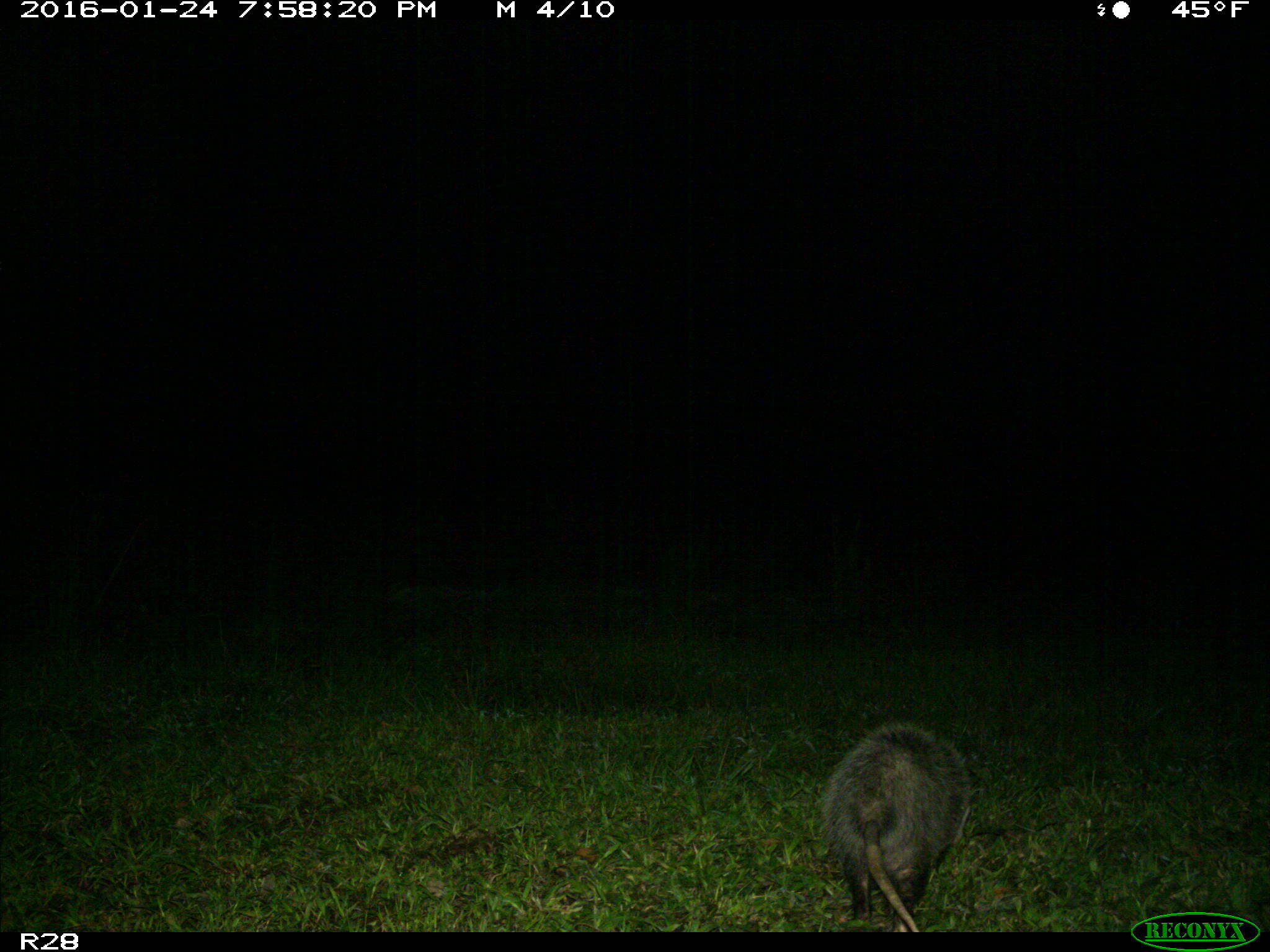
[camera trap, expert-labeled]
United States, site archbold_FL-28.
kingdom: Animalia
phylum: Chordata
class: Mammalia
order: Didelphimorphia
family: Didelphidae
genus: Didelphis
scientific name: Didelphis virginiana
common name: virginia opossum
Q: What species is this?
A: Didelphis virginiana (virginia opossum).